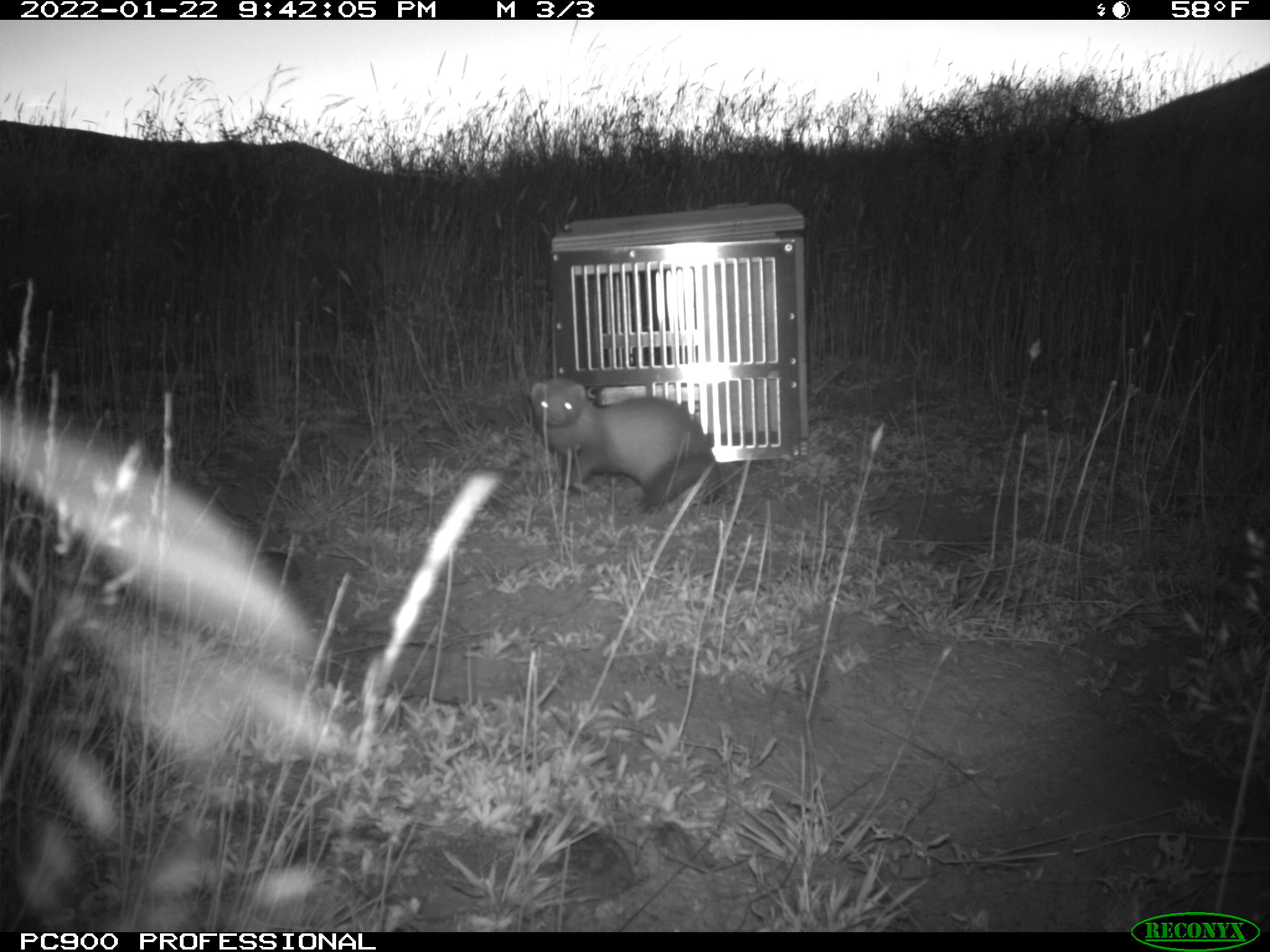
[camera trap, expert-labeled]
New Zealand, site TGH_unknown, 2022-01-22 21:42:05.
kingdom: Animalia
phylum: Chordata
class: Mammalia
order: Carnivora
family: Mustelidae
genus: Mustela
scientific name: Mustela furo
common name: ferret